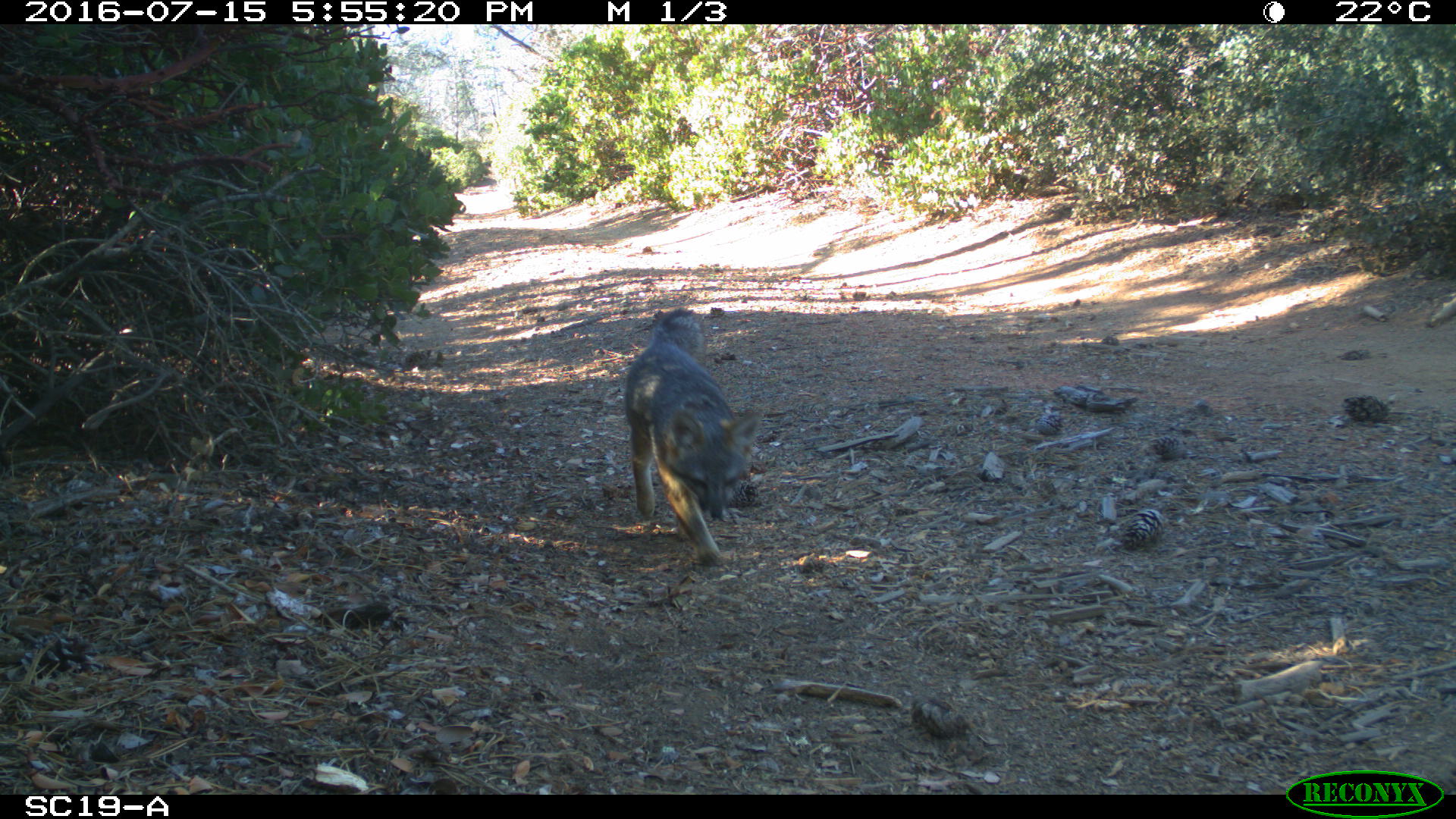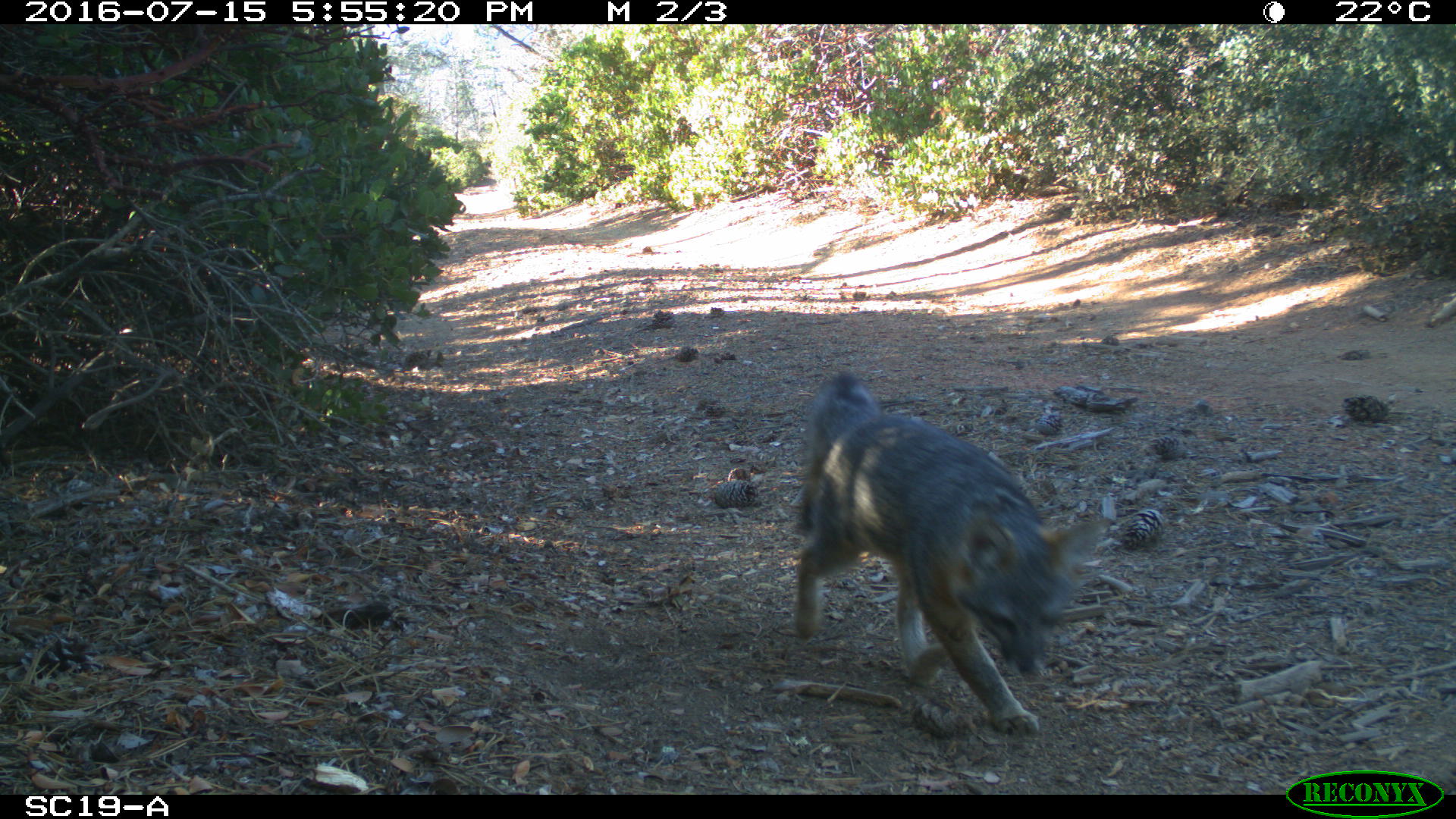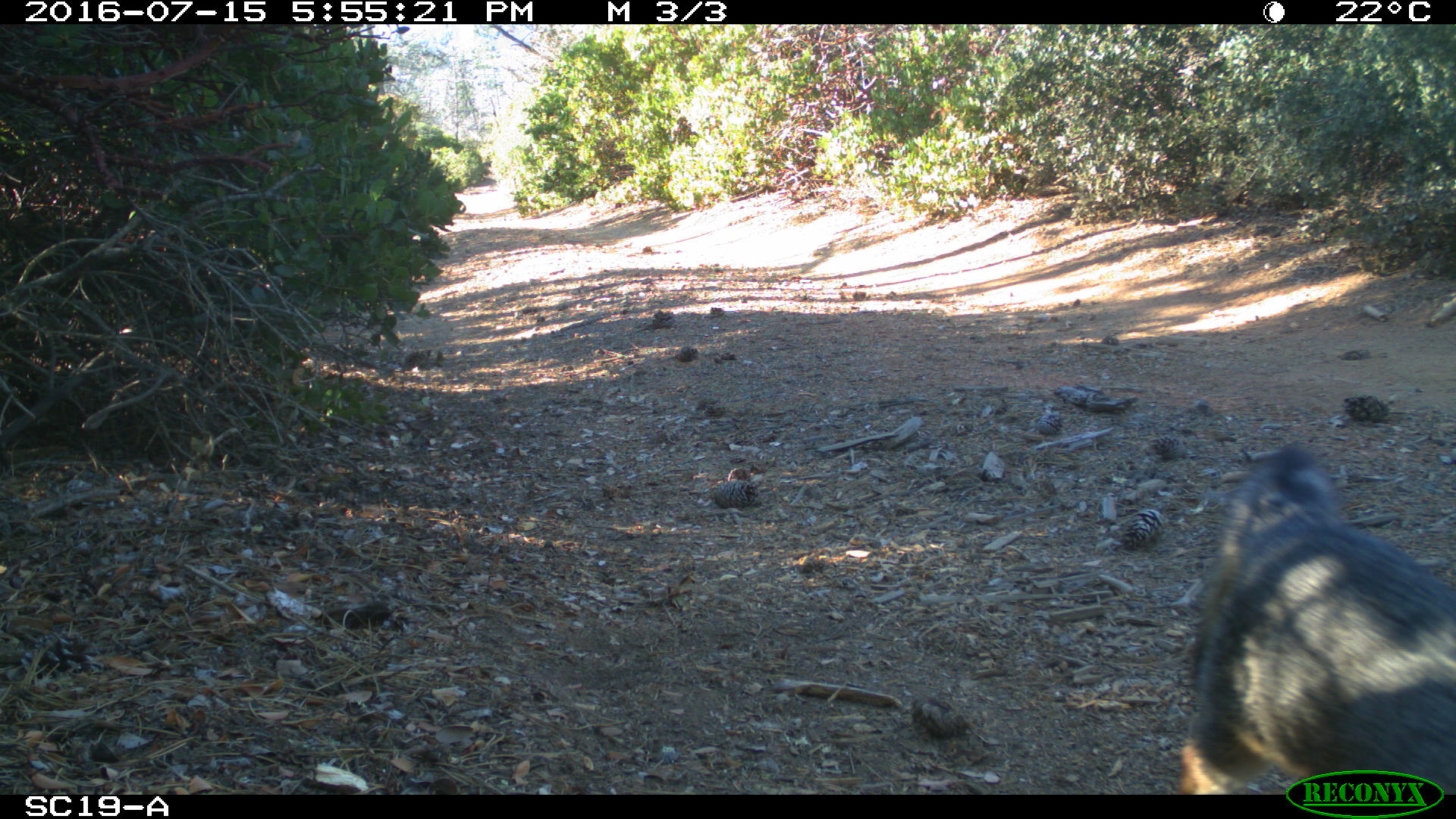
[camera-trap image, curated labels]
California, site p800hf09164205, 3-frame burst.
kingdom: Animalia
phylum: Chordata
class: Mammalia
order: Carnivora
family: Canidae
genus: Urocyon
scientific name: Urocyon littoralis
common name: island fox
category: fox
Fox (island fox) (Urocyon littoralis).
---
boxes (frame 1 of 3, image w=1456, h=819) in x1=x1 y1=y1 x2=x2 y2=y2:
fox: x1=621 y1=304 x2=762 y2=566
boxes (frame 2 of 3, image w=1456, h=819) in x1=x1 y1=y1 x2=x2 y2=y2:
fox: x1=797 y1=366 x2=1112 y2=737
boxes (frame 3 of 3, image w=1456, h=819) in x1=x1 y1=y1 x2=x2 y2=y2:
fox: x1=1174 y1=441 x2=1455 y2=795